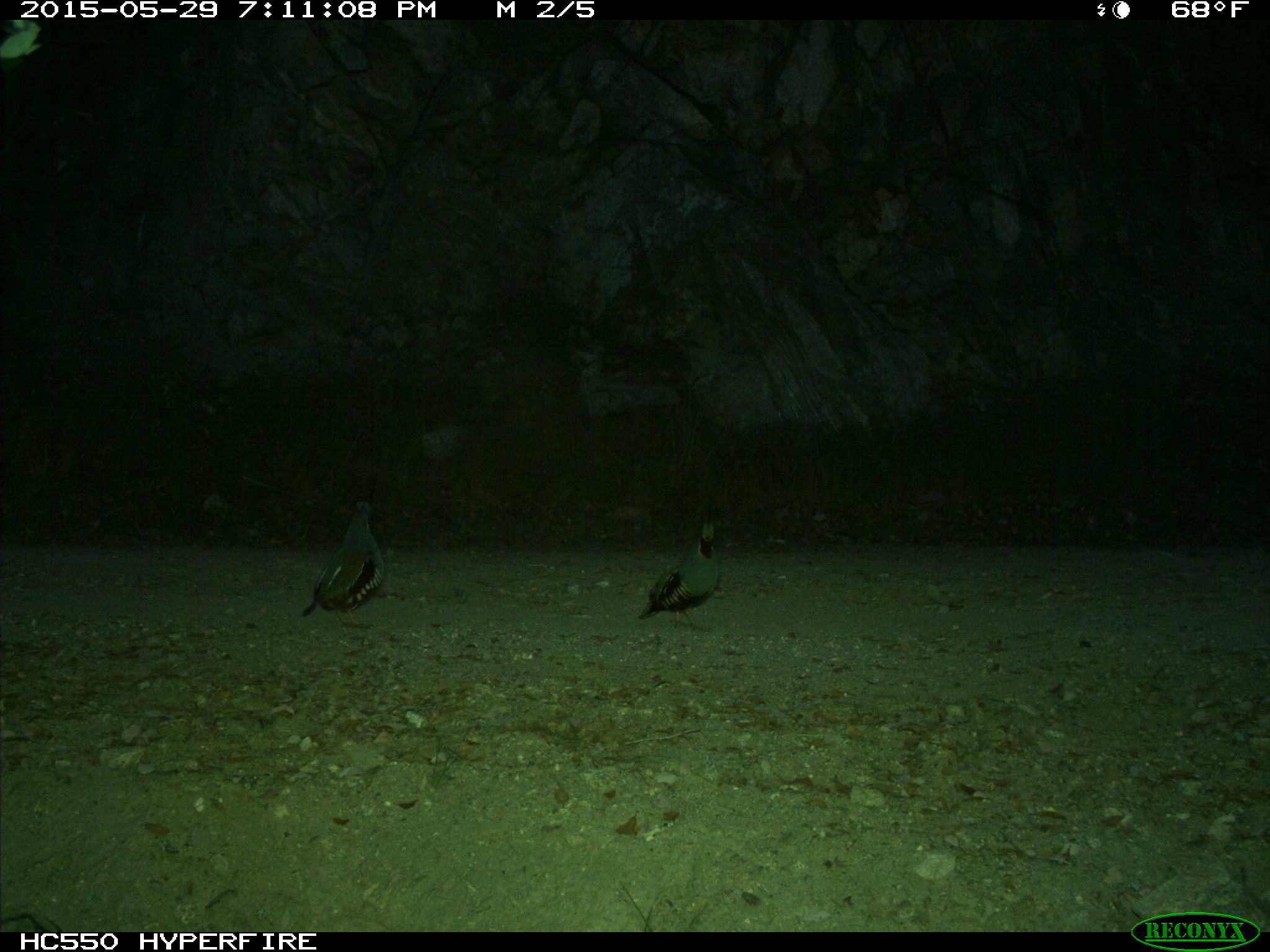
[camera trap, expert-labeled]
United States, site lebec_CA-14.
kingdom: Animalia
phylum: Chordata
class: Aves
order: Galliformes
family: Odontophoridae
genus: Callipepla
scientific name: Callipepla californica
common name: california quail